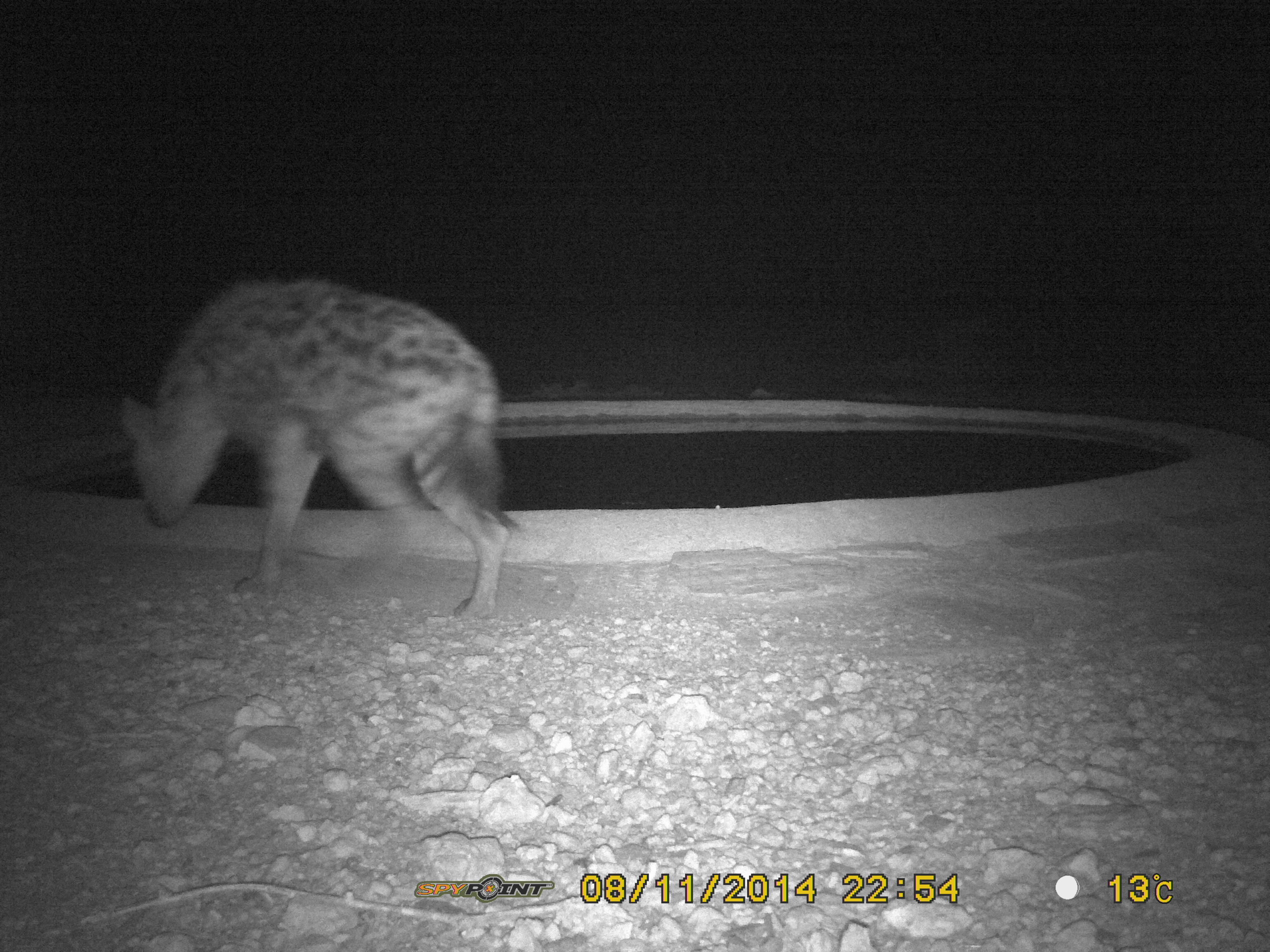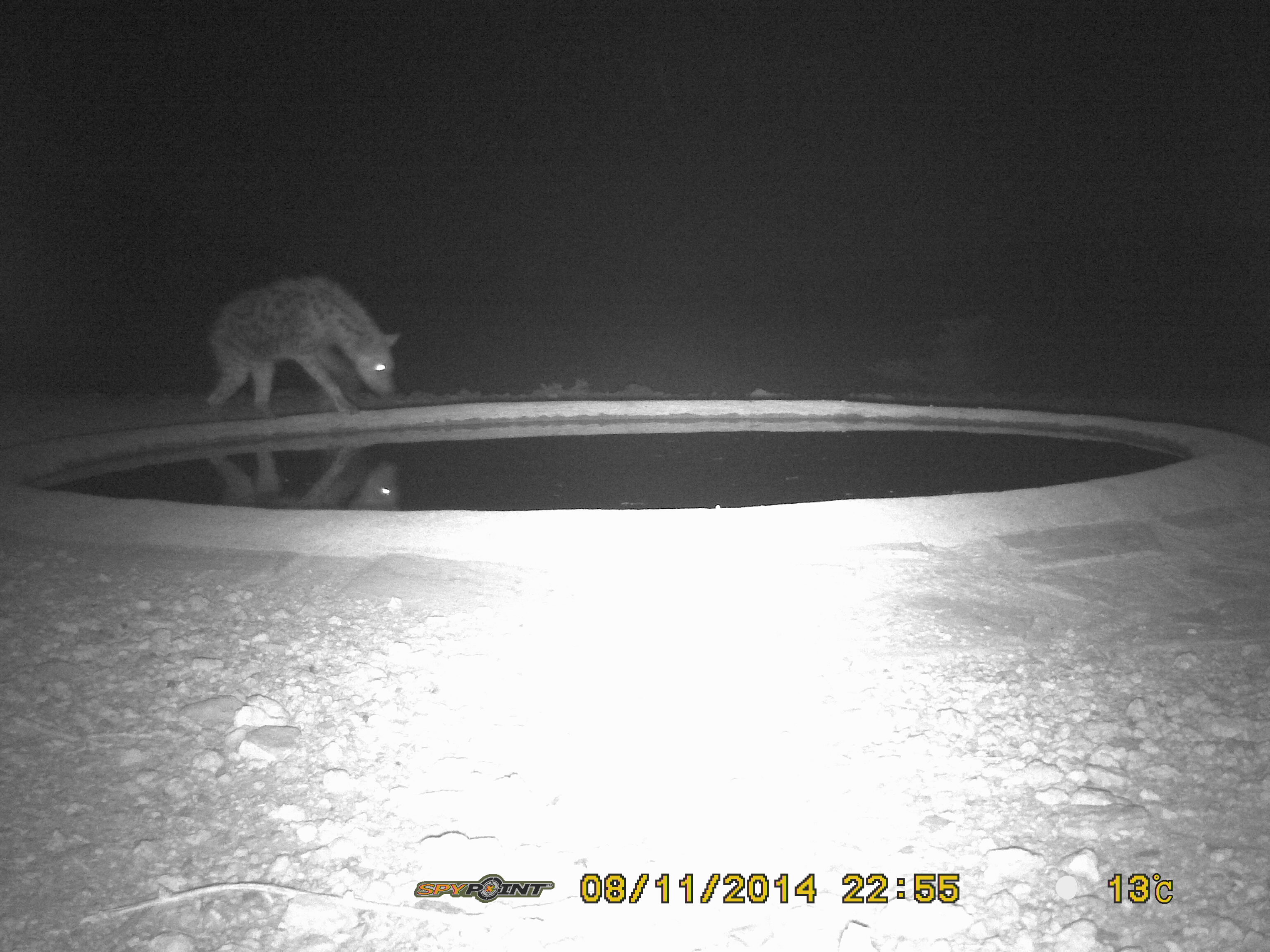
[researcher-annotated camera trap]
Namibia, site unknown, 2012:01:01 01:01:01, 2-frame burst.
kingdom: Animalia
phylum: Chordata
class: Mammalia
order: Carnivora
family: Hyaenidae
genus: Crocuta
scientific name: Crocuta crocuta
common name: spotted hyena